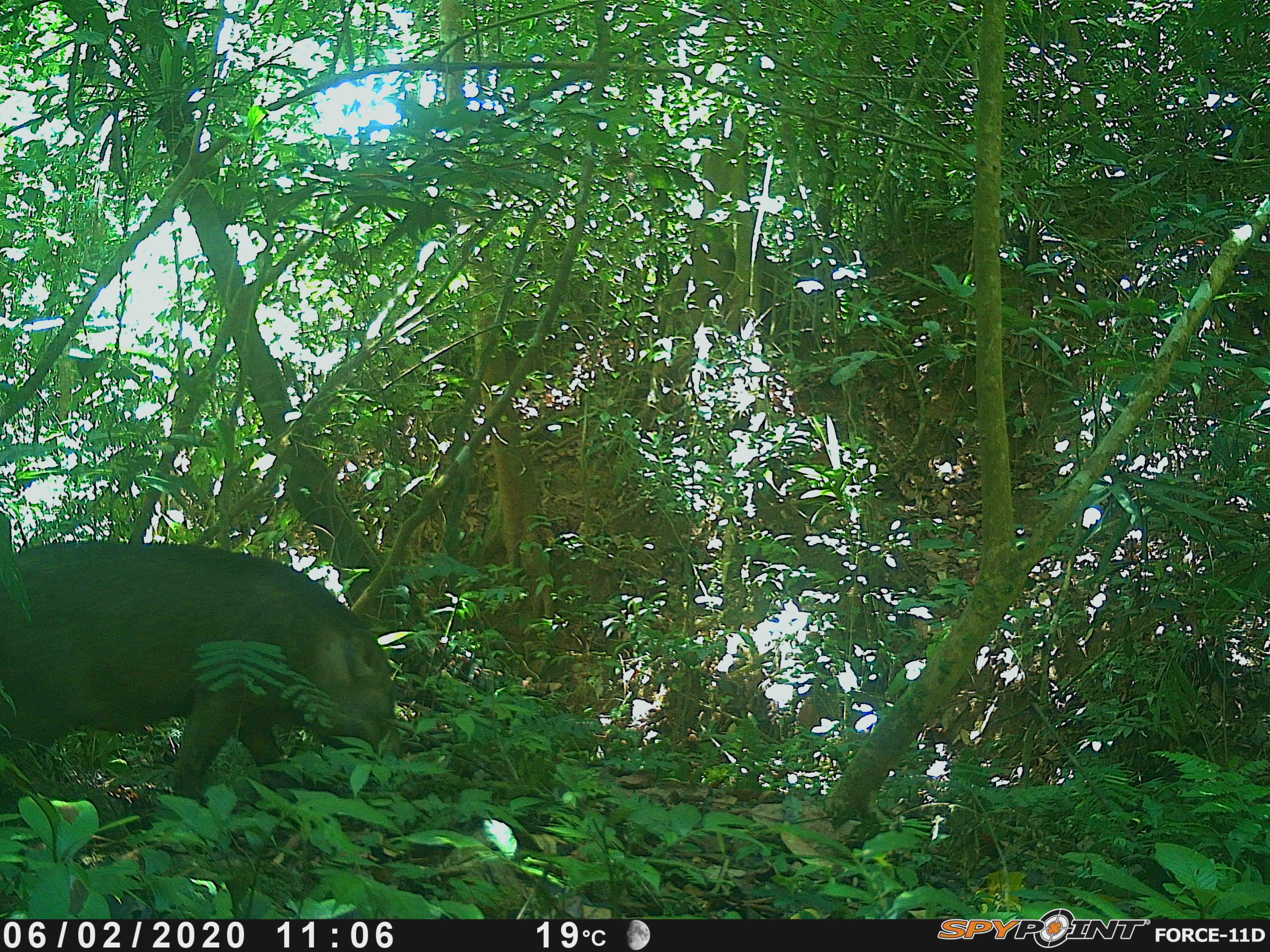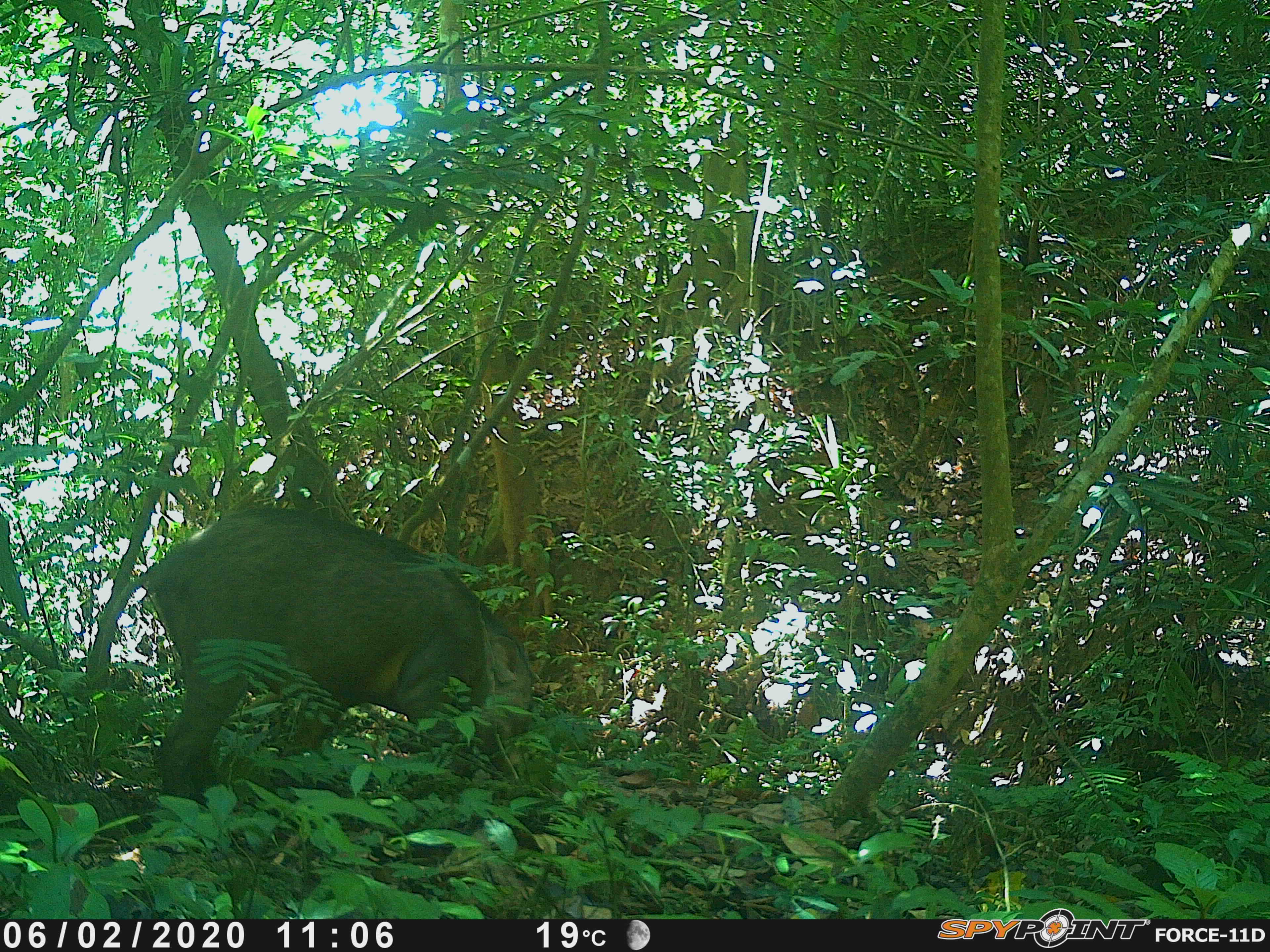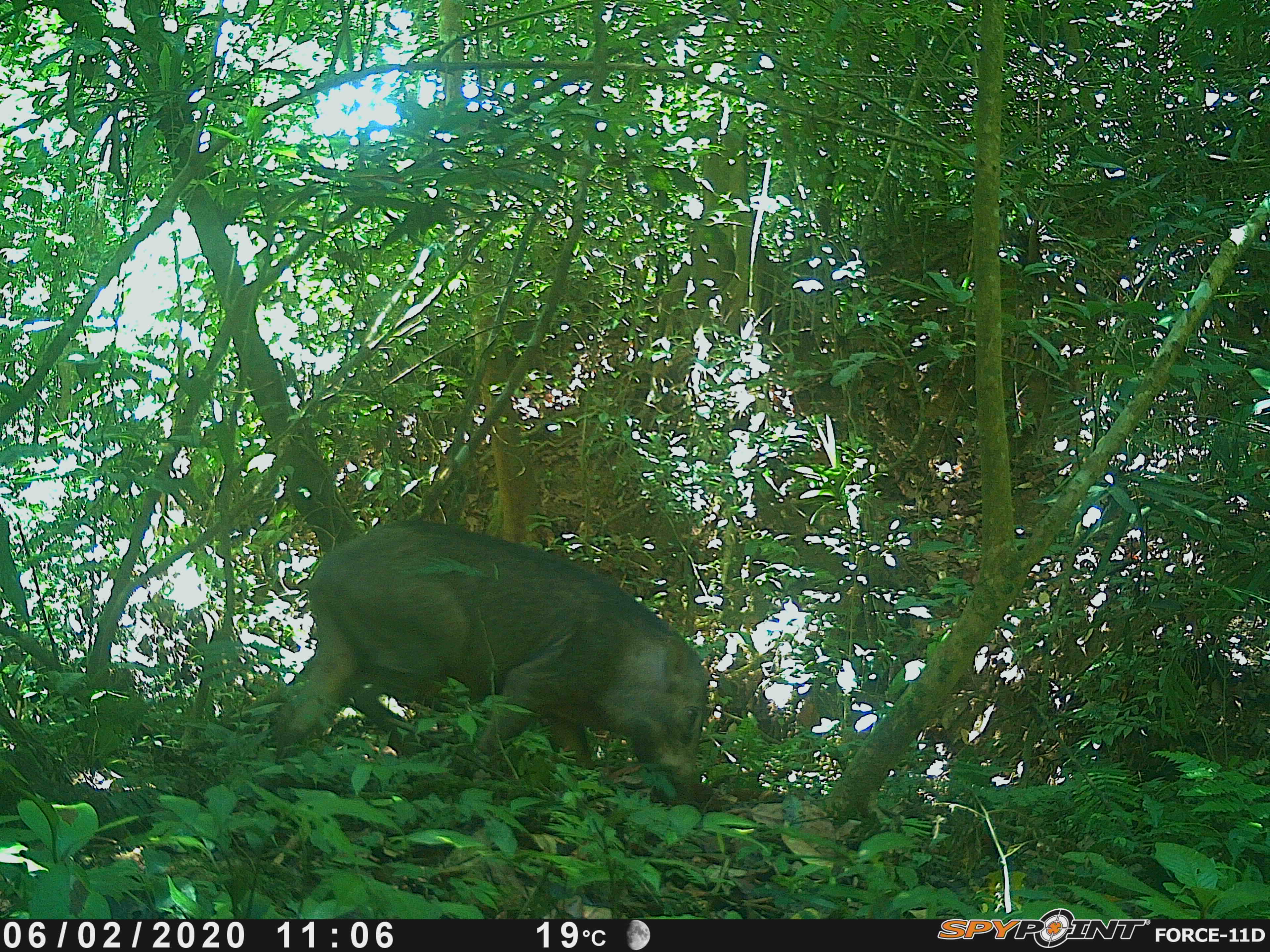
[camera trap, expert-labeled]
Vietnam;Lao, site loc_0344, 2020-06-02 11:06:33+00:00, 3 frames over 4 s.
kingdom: Animalia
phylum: Chordata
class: Mammalia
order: Artiodactyla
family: Suidae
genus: Sus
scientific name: Sus scrofa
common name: eurasian wild pig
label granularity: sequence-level